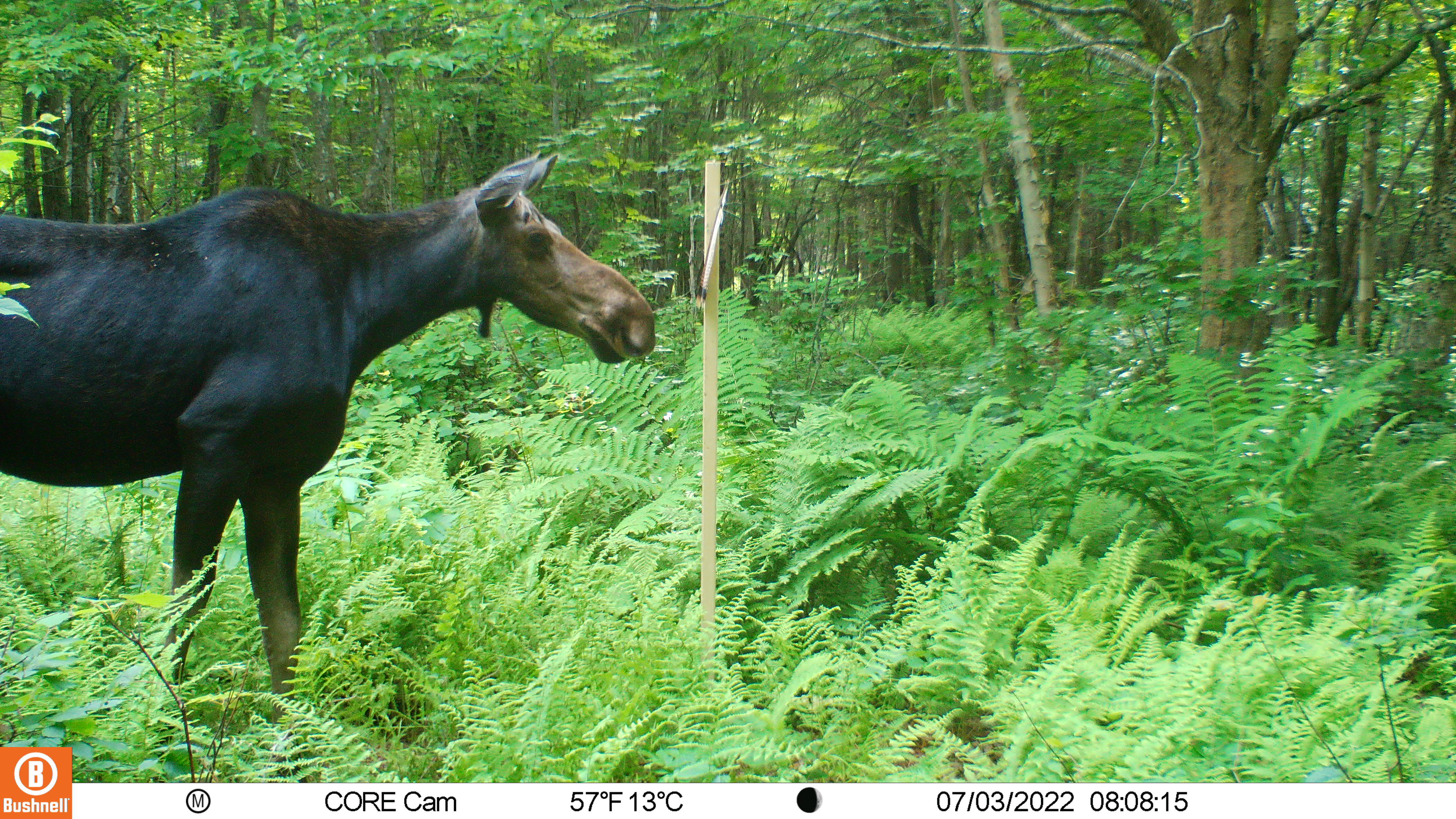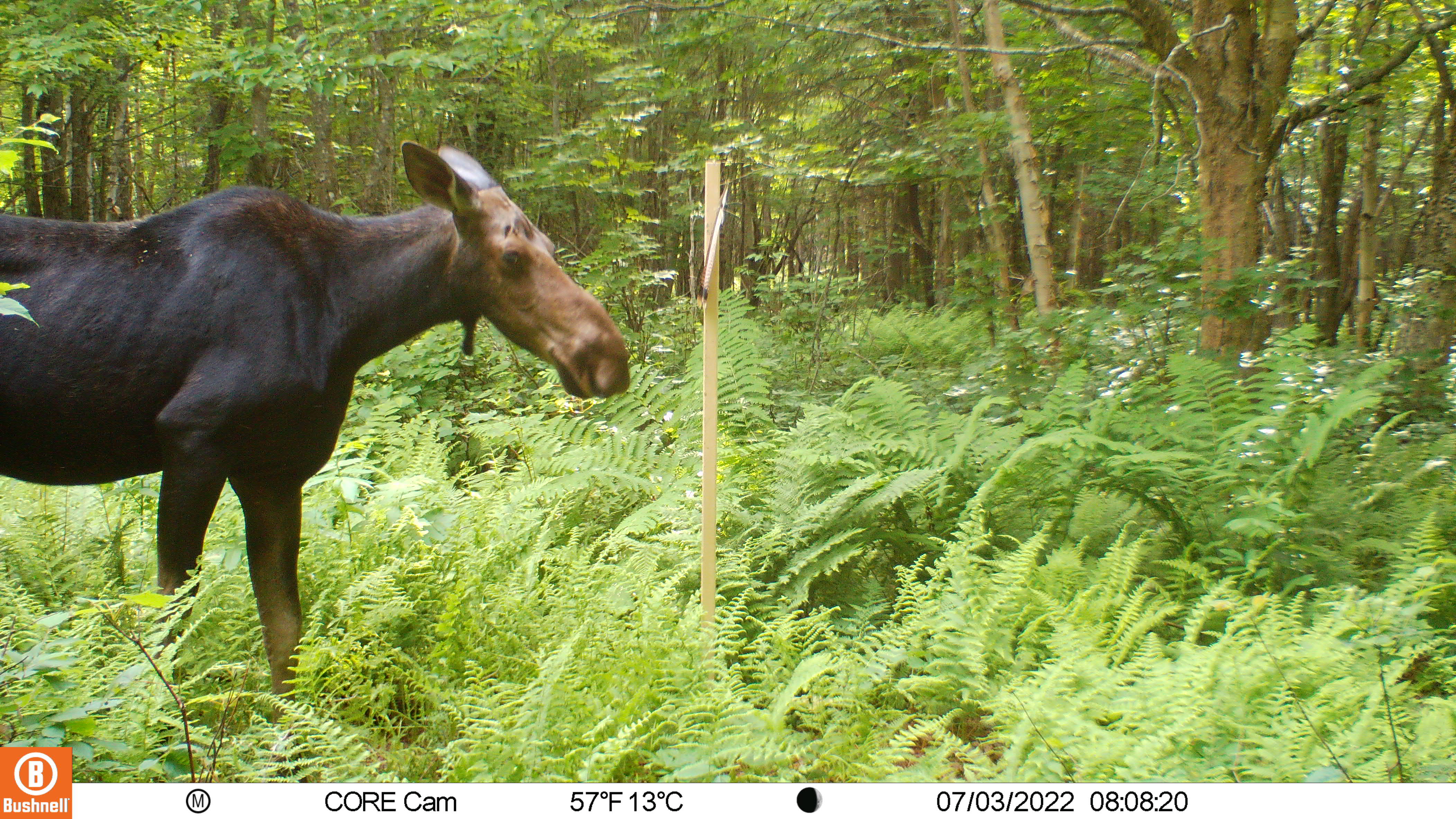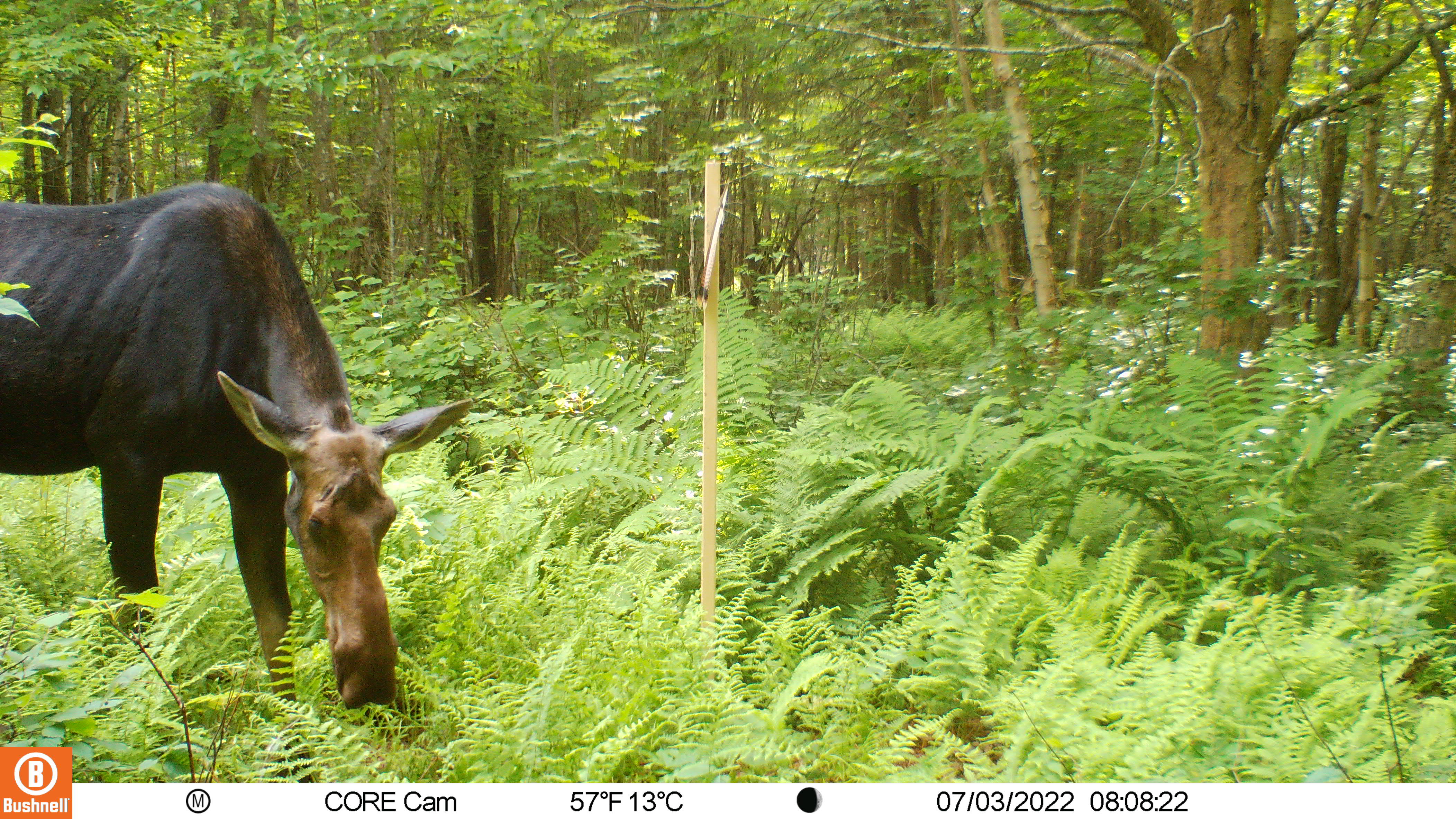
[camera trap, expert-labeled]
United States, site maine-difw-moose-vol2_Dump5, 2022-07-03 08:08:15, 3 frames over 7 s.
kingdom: Animalia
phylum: Chordata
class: Mammalia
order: Artiodactyla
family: Cervidae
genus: Alces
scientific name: Alces alces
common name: moose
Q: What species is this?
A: Moose (Alces alces).